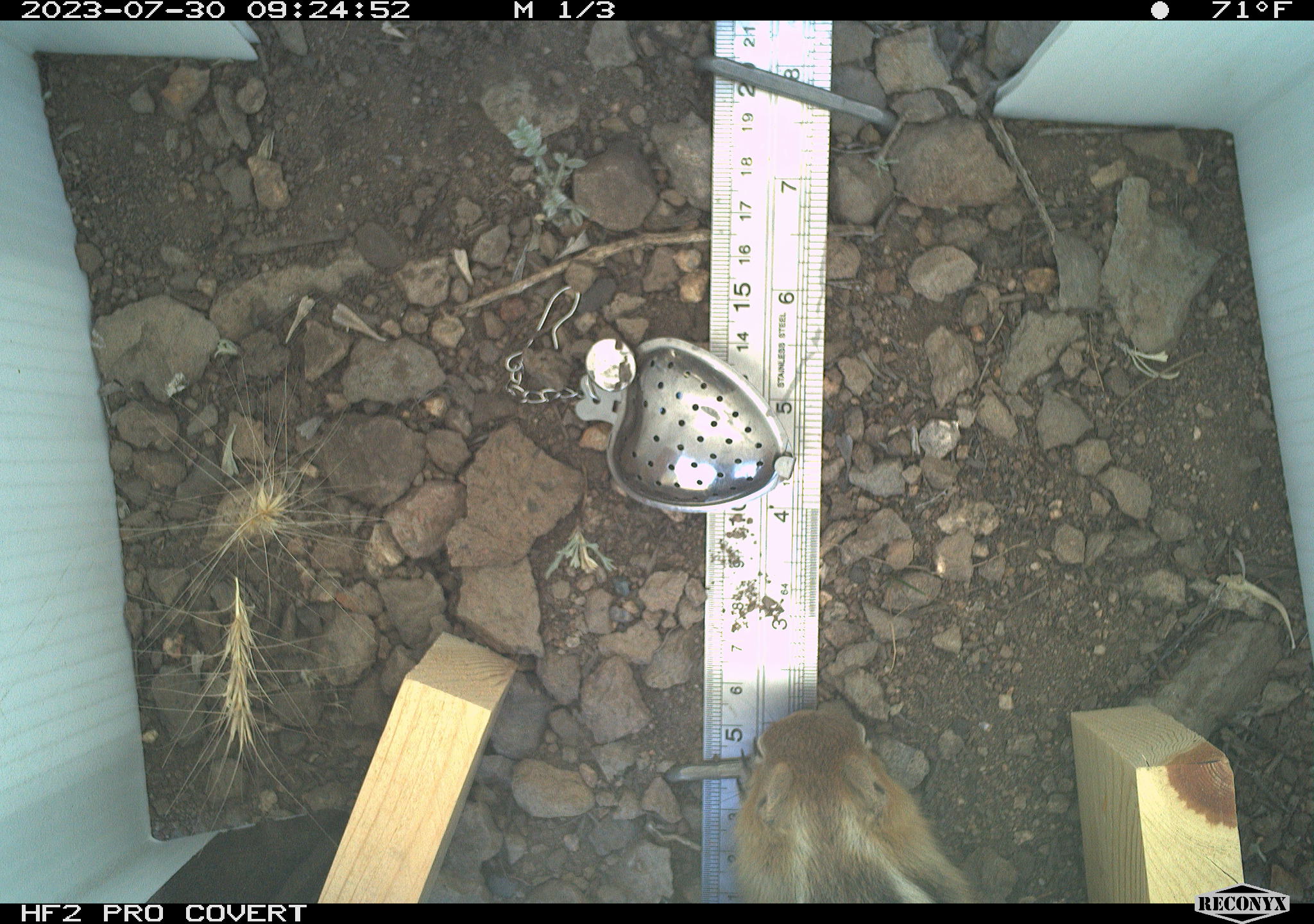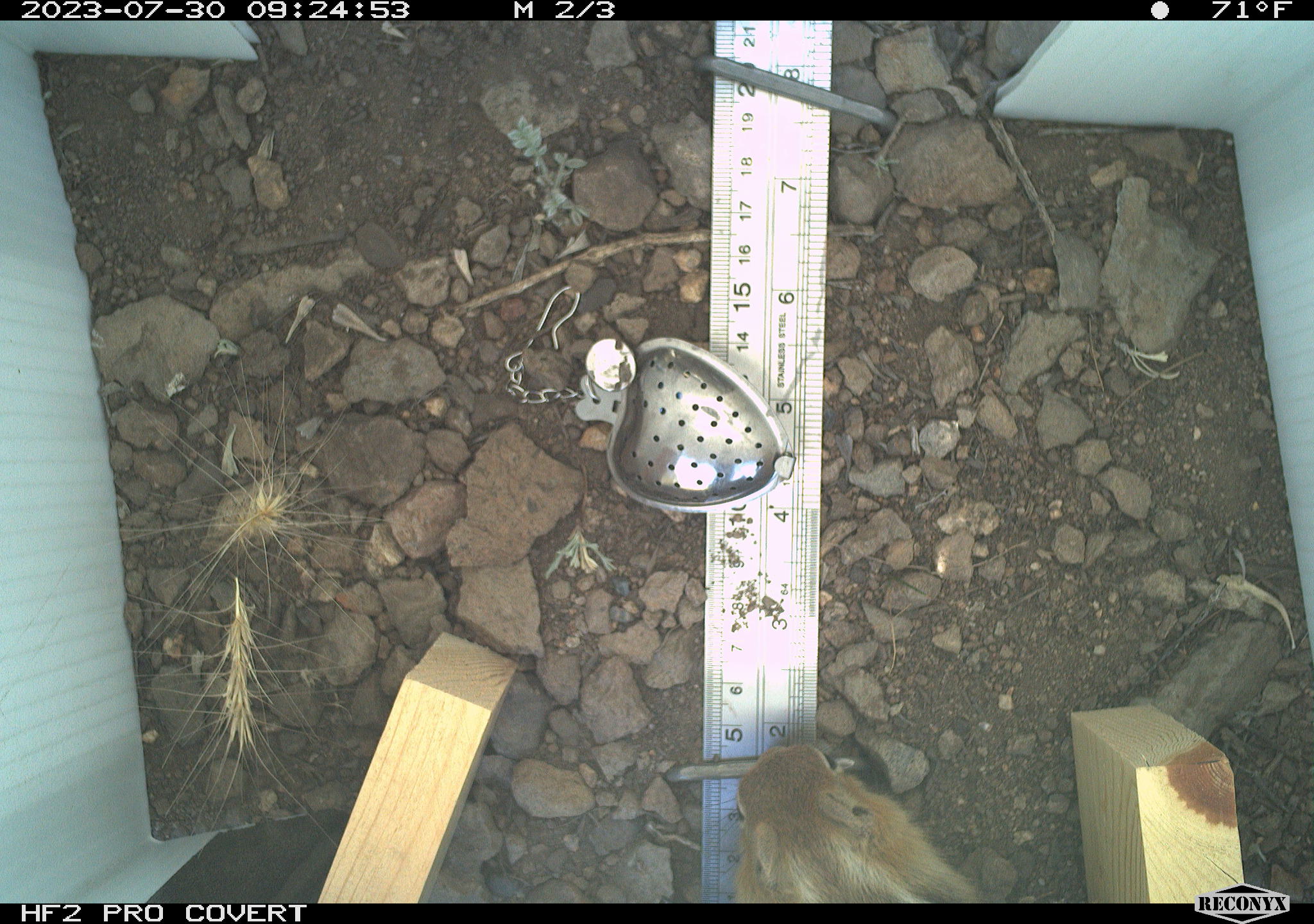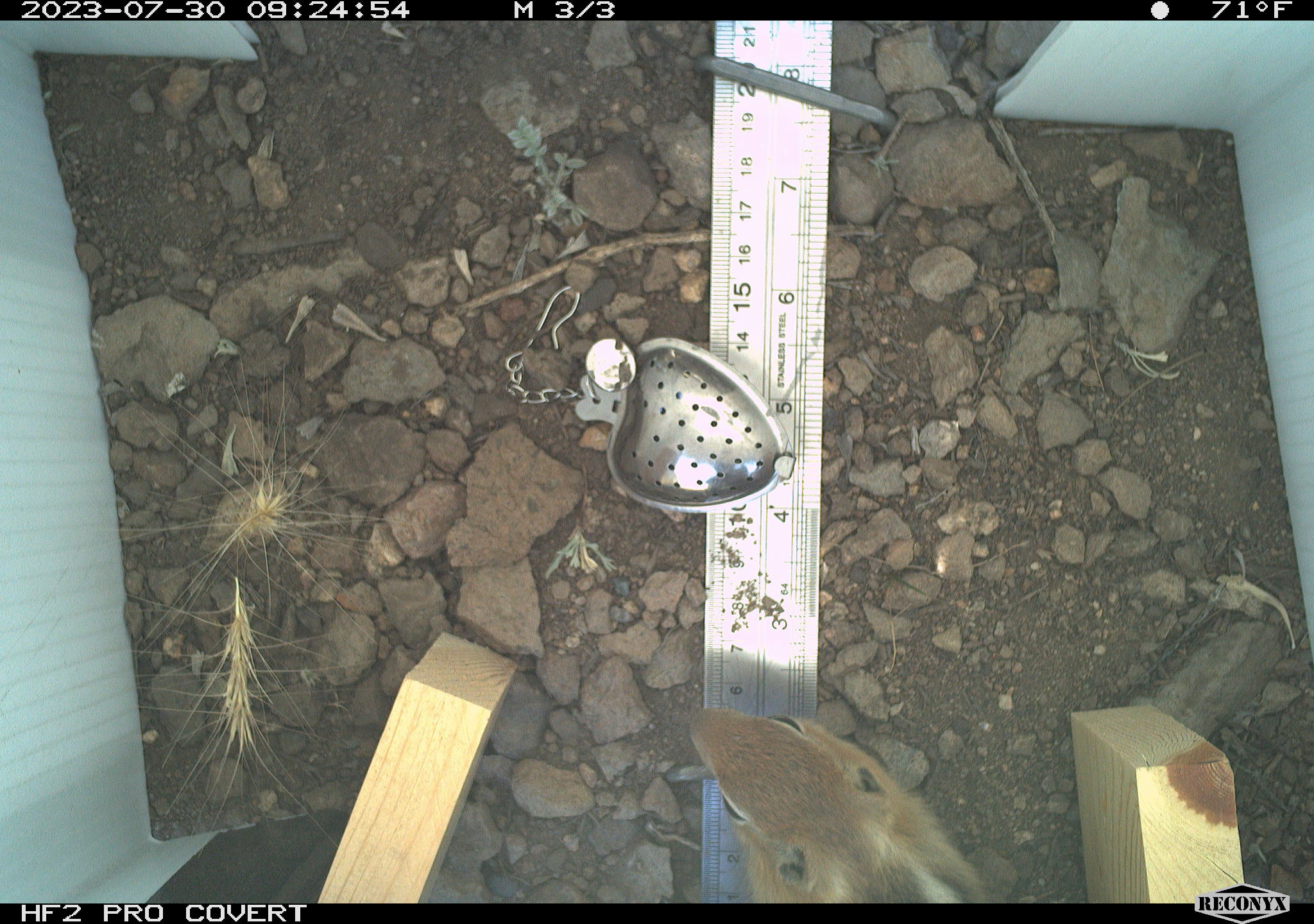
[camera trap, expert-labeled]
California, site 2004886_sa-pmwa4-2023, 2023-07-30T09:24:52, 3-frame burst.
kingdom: Animalia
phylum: Chordata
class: Mammalia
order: Rodentia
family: Sciuridae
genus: Callospermophilus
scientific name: Callospermophilus lateralis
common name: golden mantled ground squirrel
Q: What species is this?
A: Golden mantled ground squirrel (Callospermophilus lateralis).